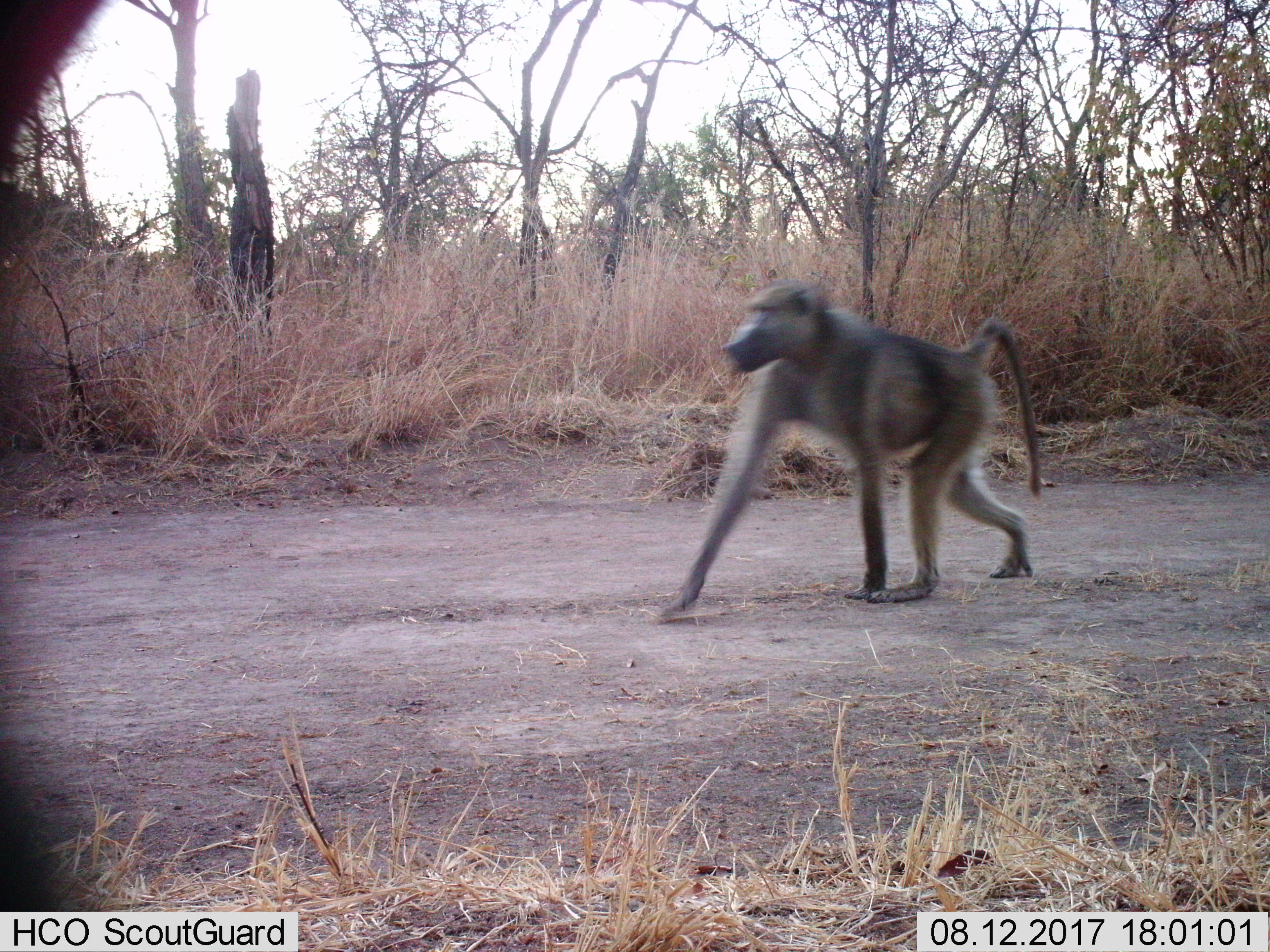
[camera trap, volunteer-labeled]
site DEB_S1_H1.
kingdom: Animalia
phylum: Chordata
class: Mammalia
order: Primates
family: Cercopithecidae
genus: Papio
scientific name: Papio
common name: baboon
Baboon (Papio), count 1. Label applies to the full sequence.